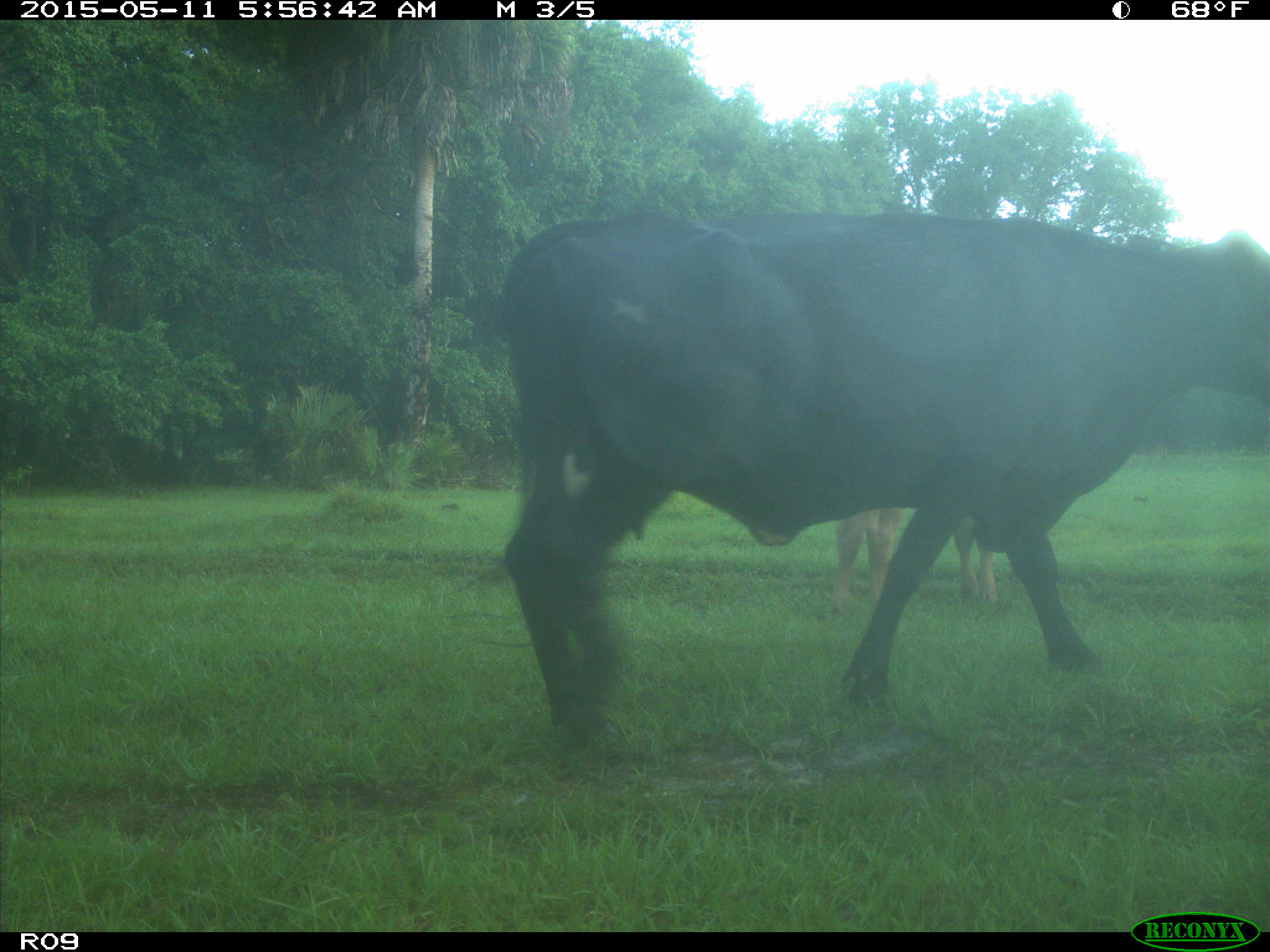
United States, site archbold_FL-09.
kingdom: Animalia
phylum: Chordata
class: Mammalia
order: Artiodactyla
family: Bovidae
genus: Bos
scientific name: Bos taurus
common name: domestic cow